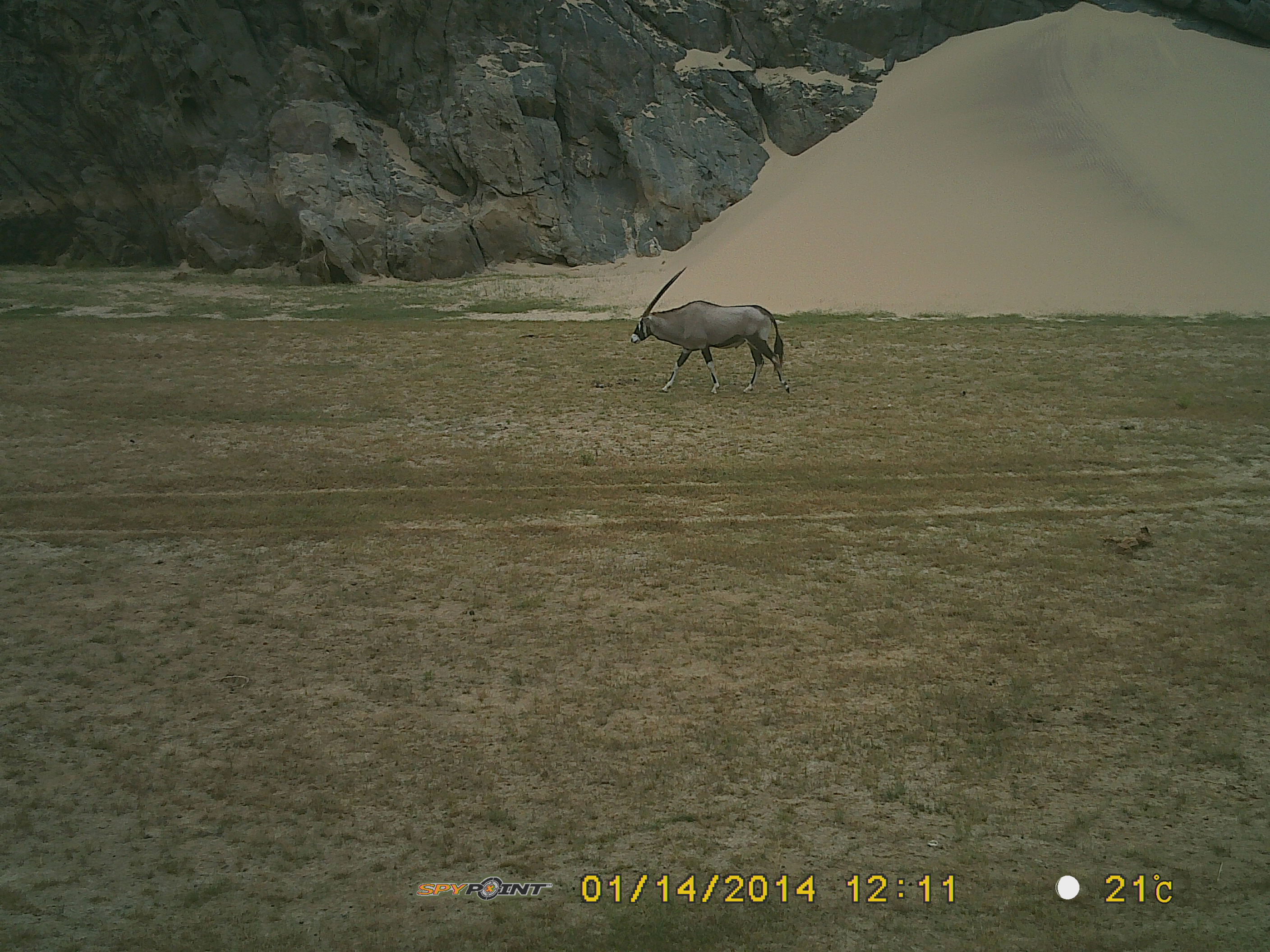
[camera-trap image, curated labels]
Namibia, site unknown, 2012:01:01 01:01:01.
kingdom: Animalia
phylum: Chordata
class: Mammalia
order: Artiodactyla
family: Bovidae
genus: Oryx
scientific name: Oryx gazella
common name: gemsbok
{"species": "Oryx gazella (gemsbok)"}